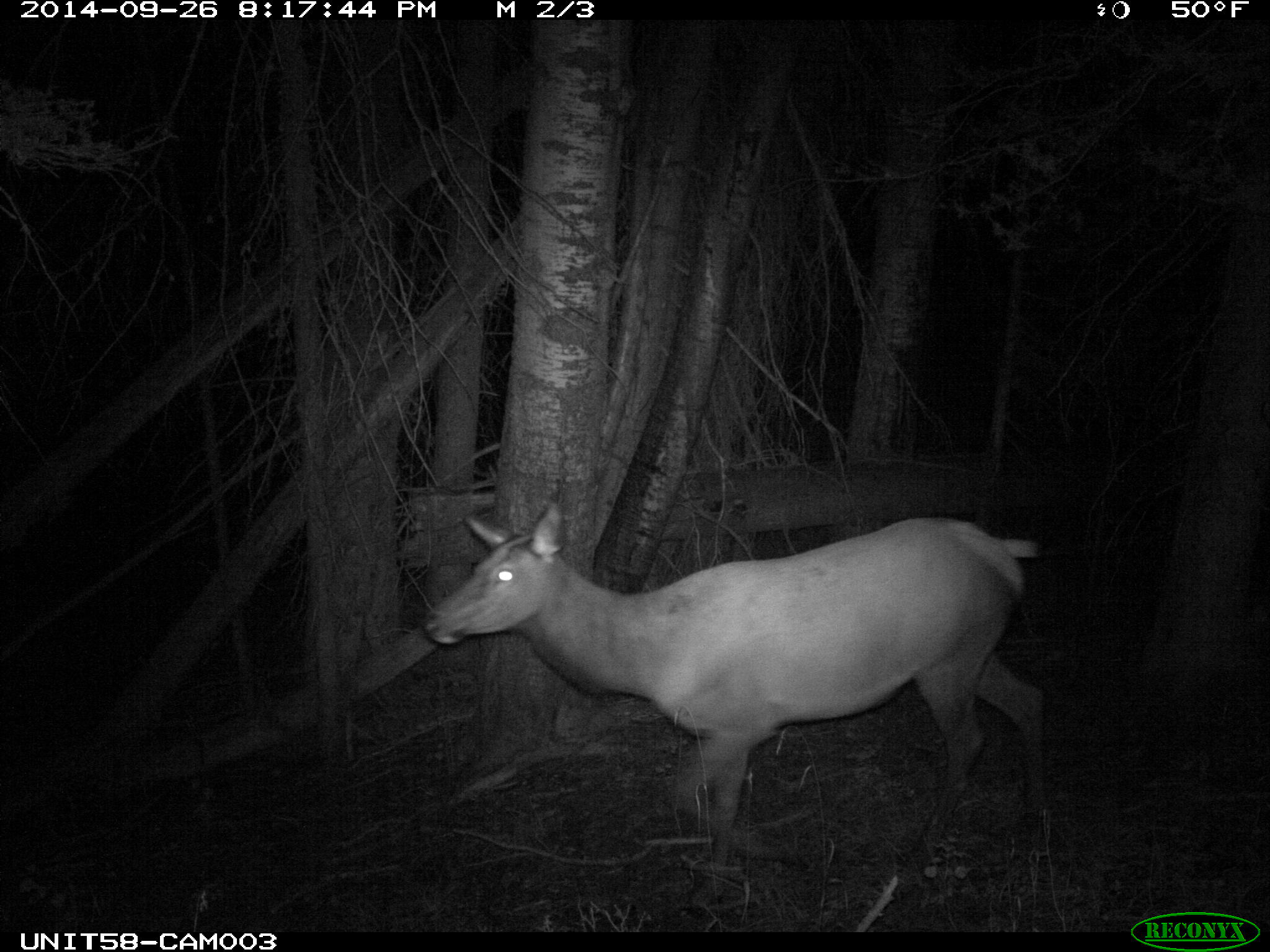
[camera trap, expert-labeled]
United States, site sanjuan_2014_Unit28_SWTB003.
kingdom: Animalia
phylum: Chordata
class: Mammalia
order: Artiodactyla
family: Cervidae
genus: Cervus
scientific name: Cervus elaphus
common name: red deer